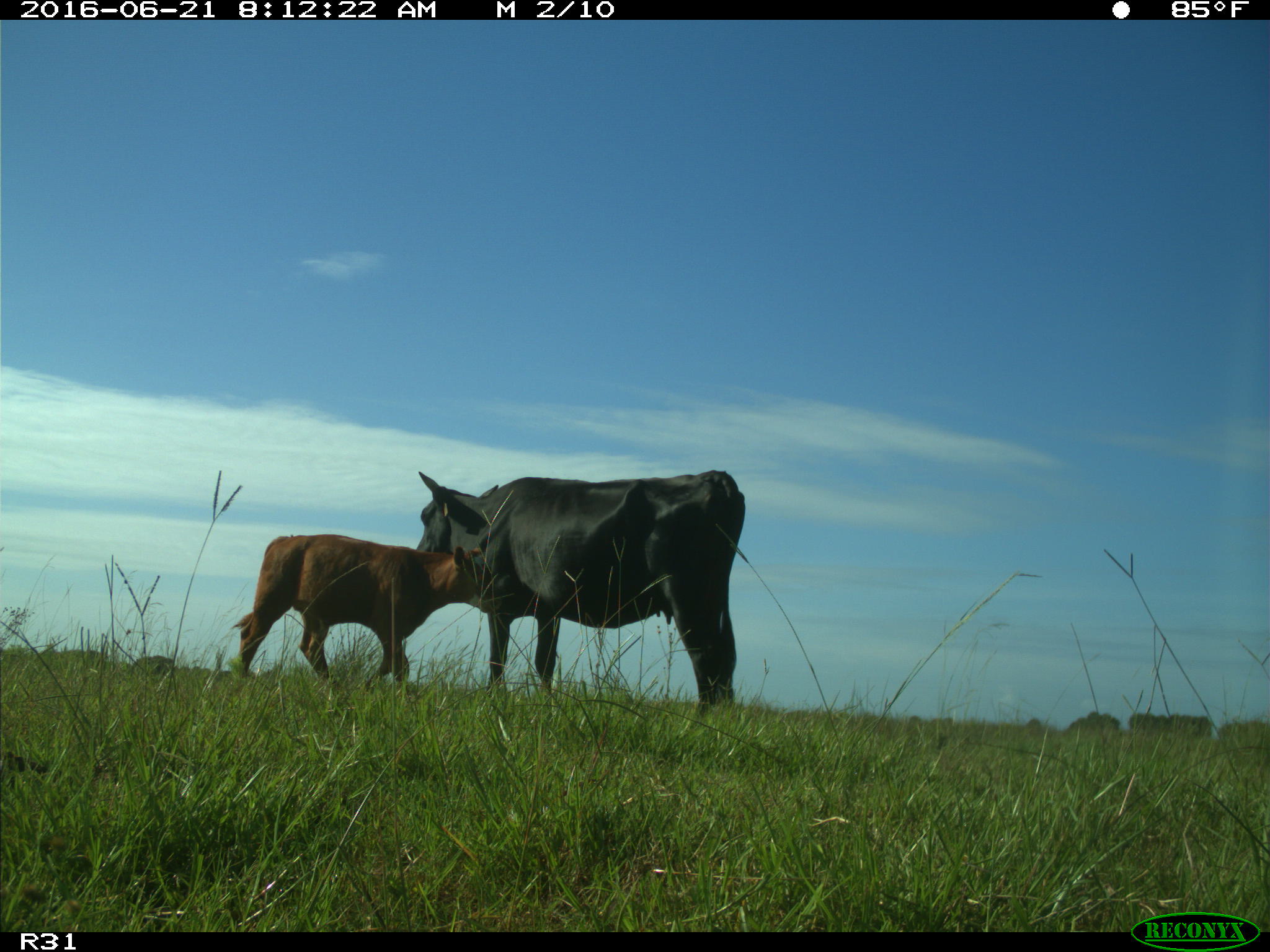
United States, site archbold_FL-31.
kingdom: Animalia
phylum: Chordata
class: Mammalia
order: Artiodactyla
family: Bovidae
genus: Bos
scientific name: Bos taurus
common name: domestic cow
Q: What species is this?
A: Bos taurus (domestic cow).